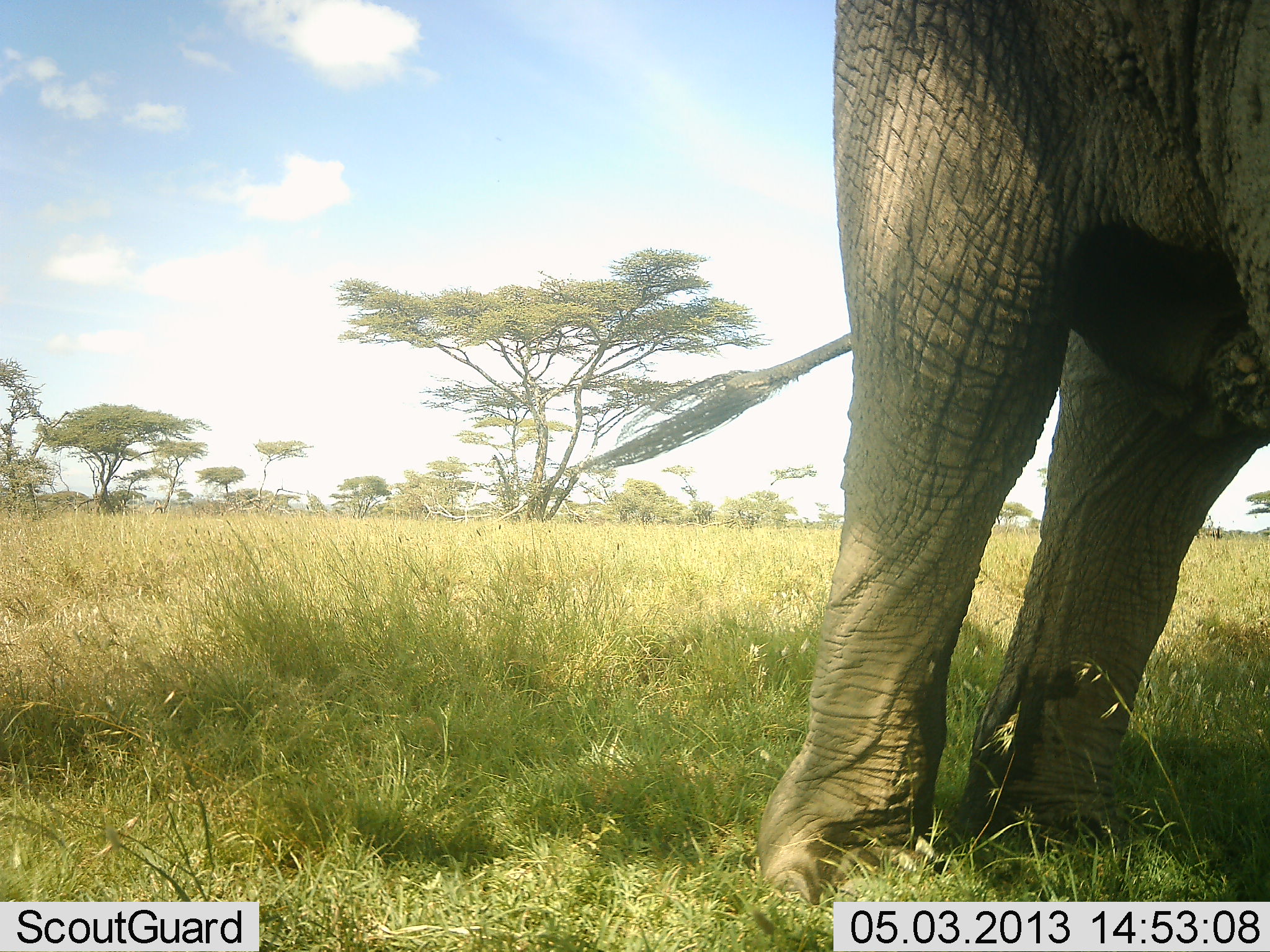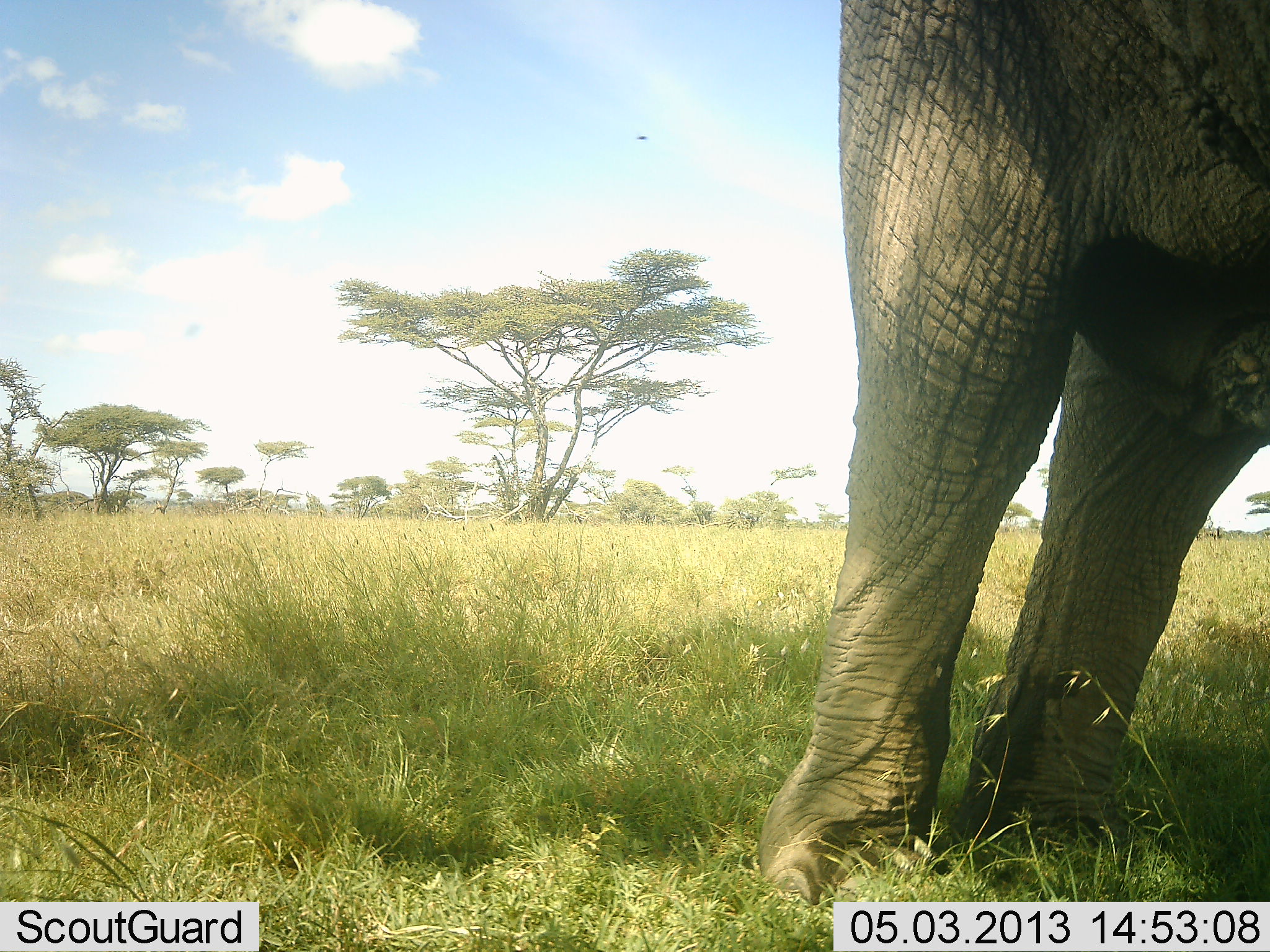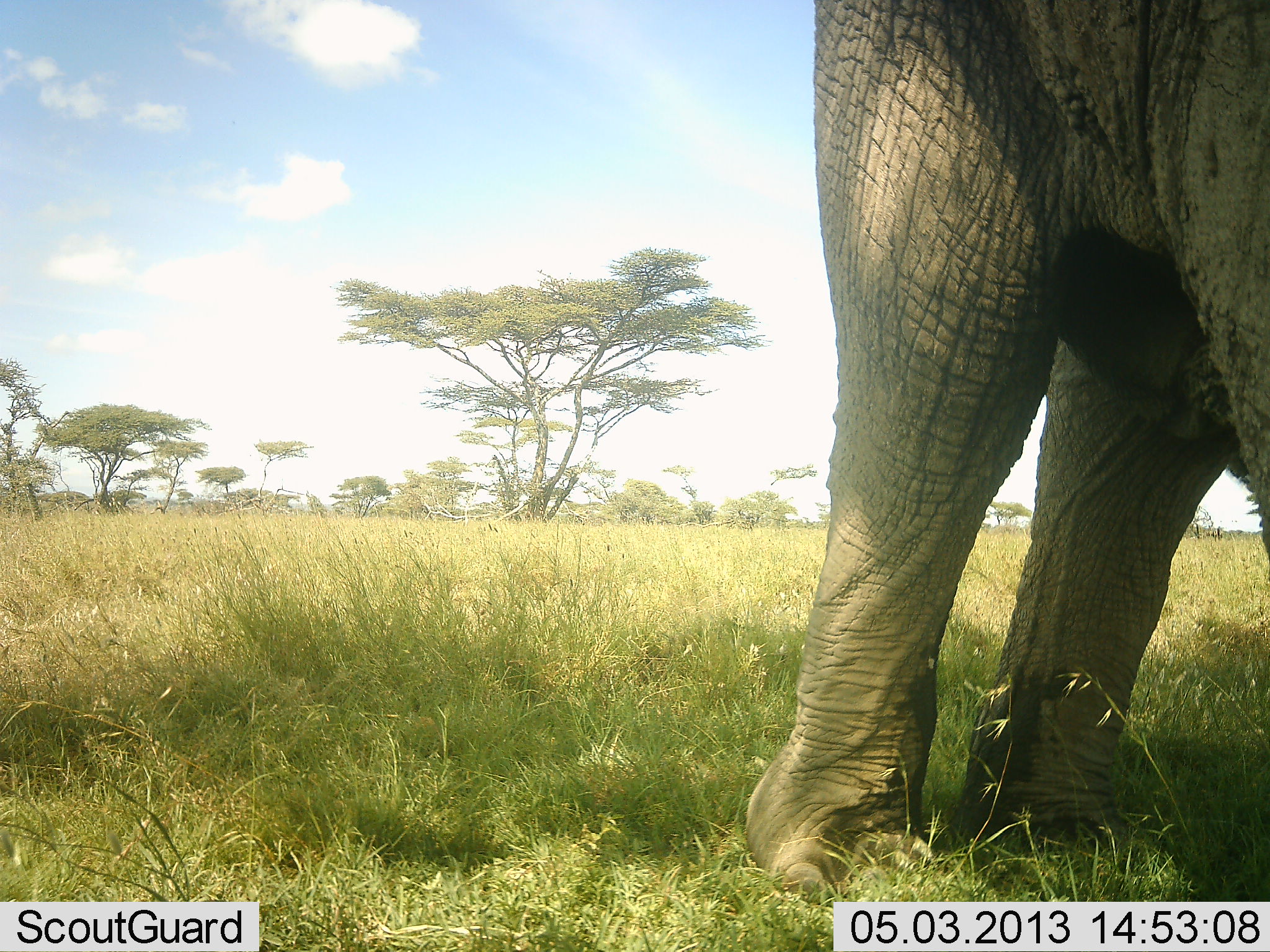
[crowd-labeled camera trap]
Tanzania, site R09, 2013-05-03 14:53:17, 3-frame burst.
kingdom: Animalia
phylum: Chordata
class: Mammalia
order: Proboscidea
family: Elephantidae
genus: Loxodonta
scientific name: Loxodonta africana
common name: african bush elephant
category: elephant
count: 1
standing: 92%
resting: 0%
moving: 0%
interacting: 0%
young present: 0%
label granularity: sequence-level